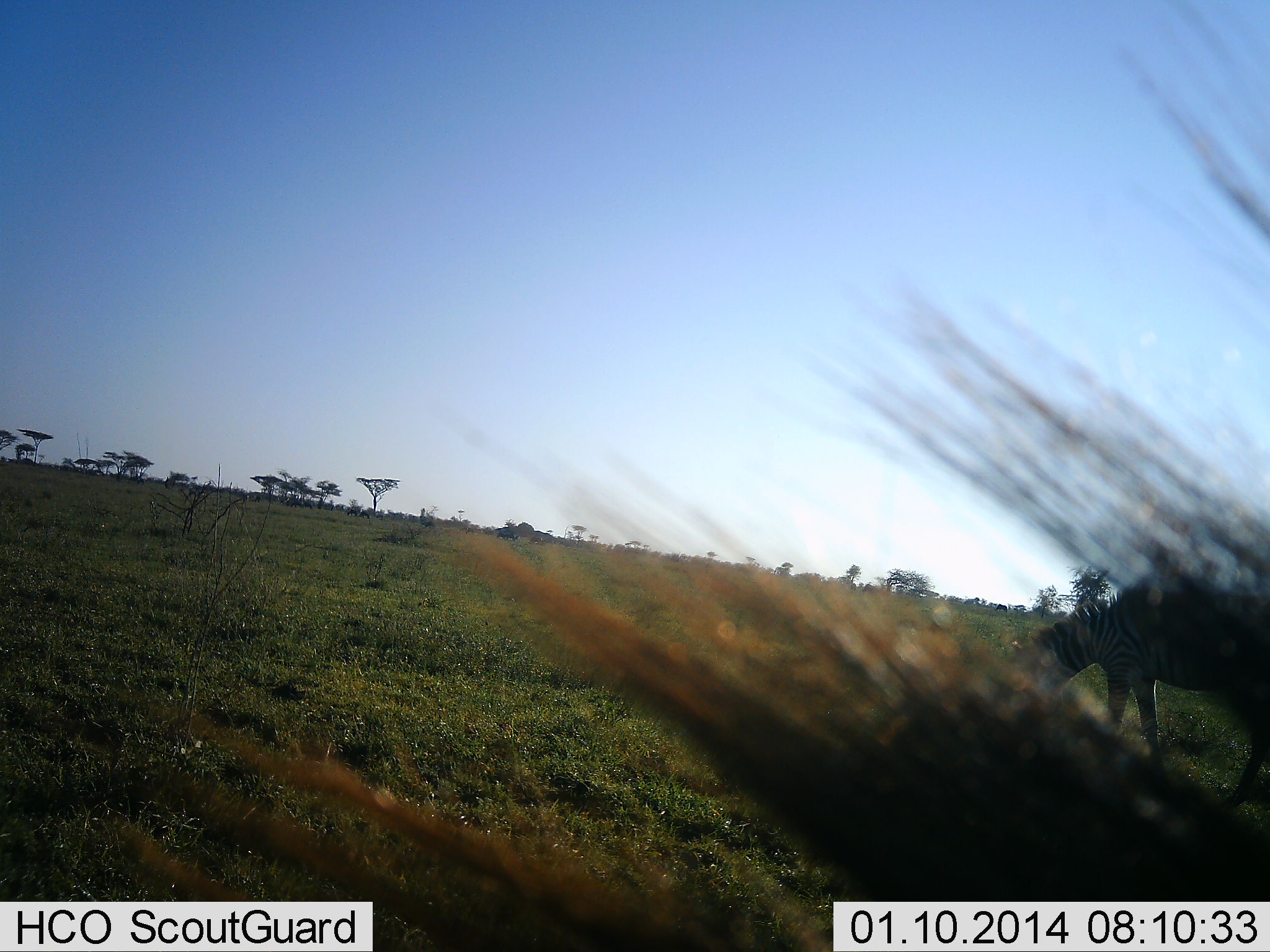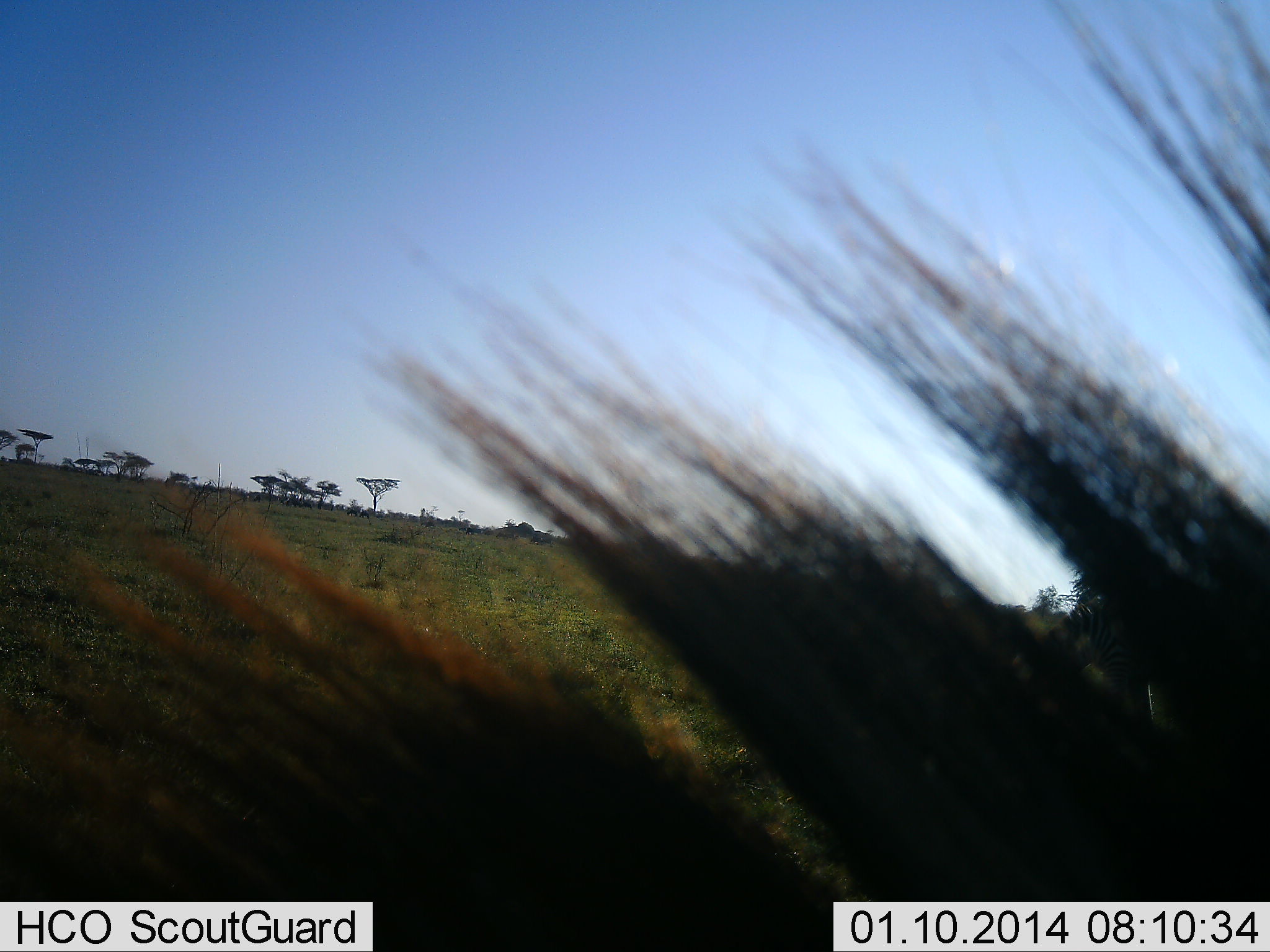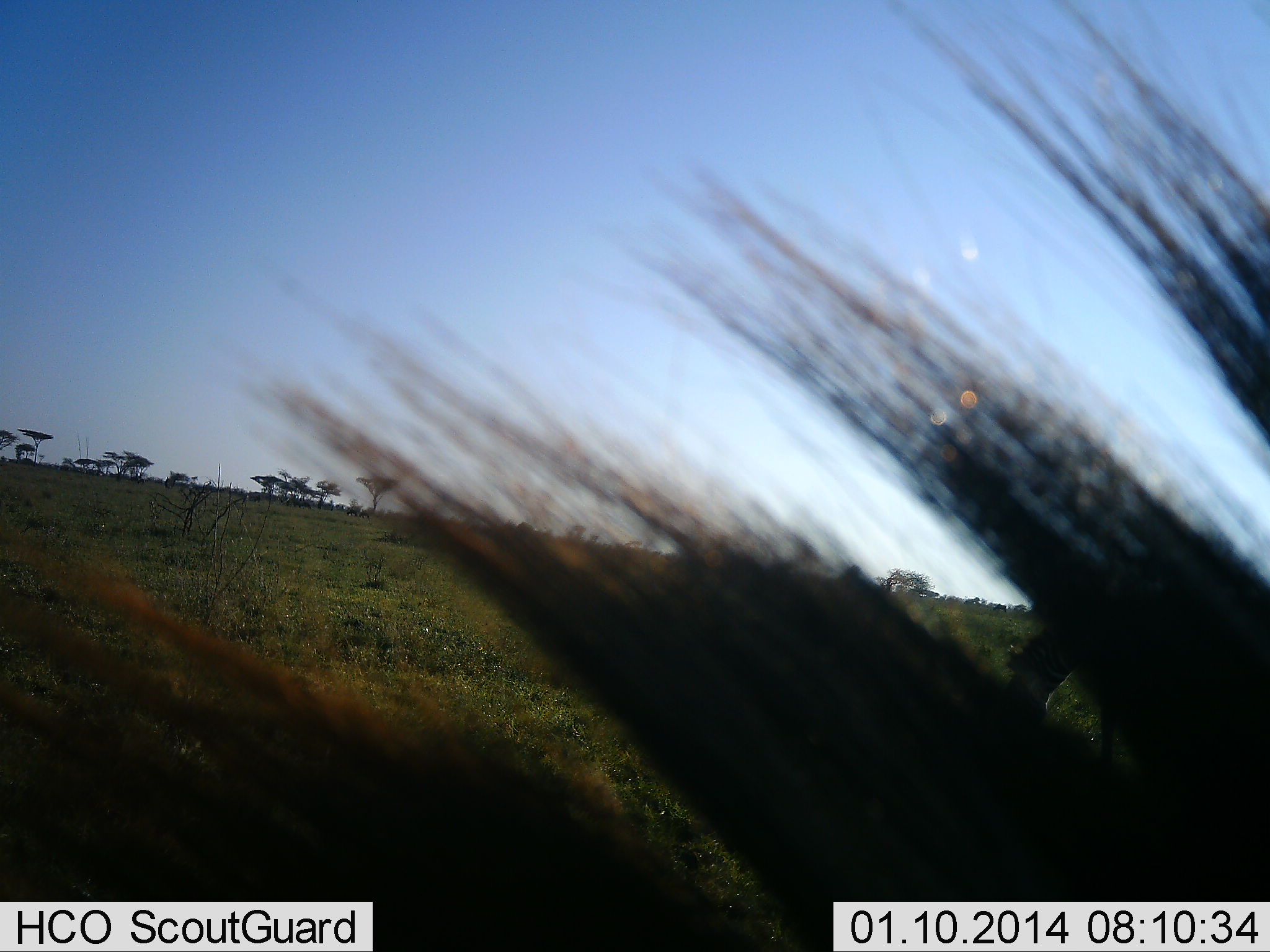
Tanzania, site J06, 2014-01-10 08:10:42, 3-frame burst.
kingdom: Animalia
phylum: Chordata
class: Mammalia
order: Perissodactyla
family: Equidae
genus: Equus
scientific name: Equus quagga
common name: plains zebra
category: zebra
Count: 2.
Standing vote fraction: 73%.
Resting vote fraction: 0%.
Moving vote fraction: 0%.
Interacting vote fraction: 0%.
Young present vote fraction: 0%.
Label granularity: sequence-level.